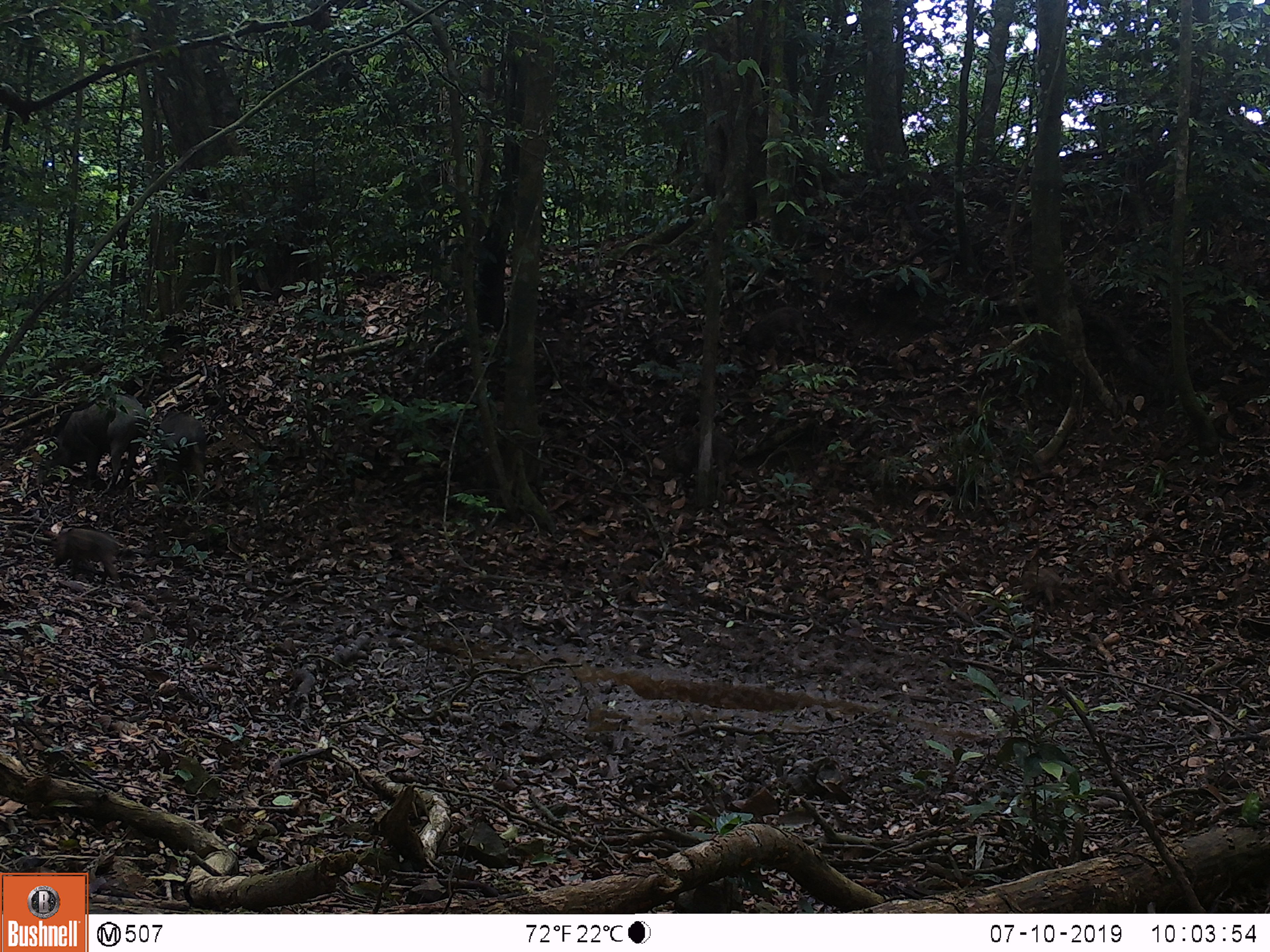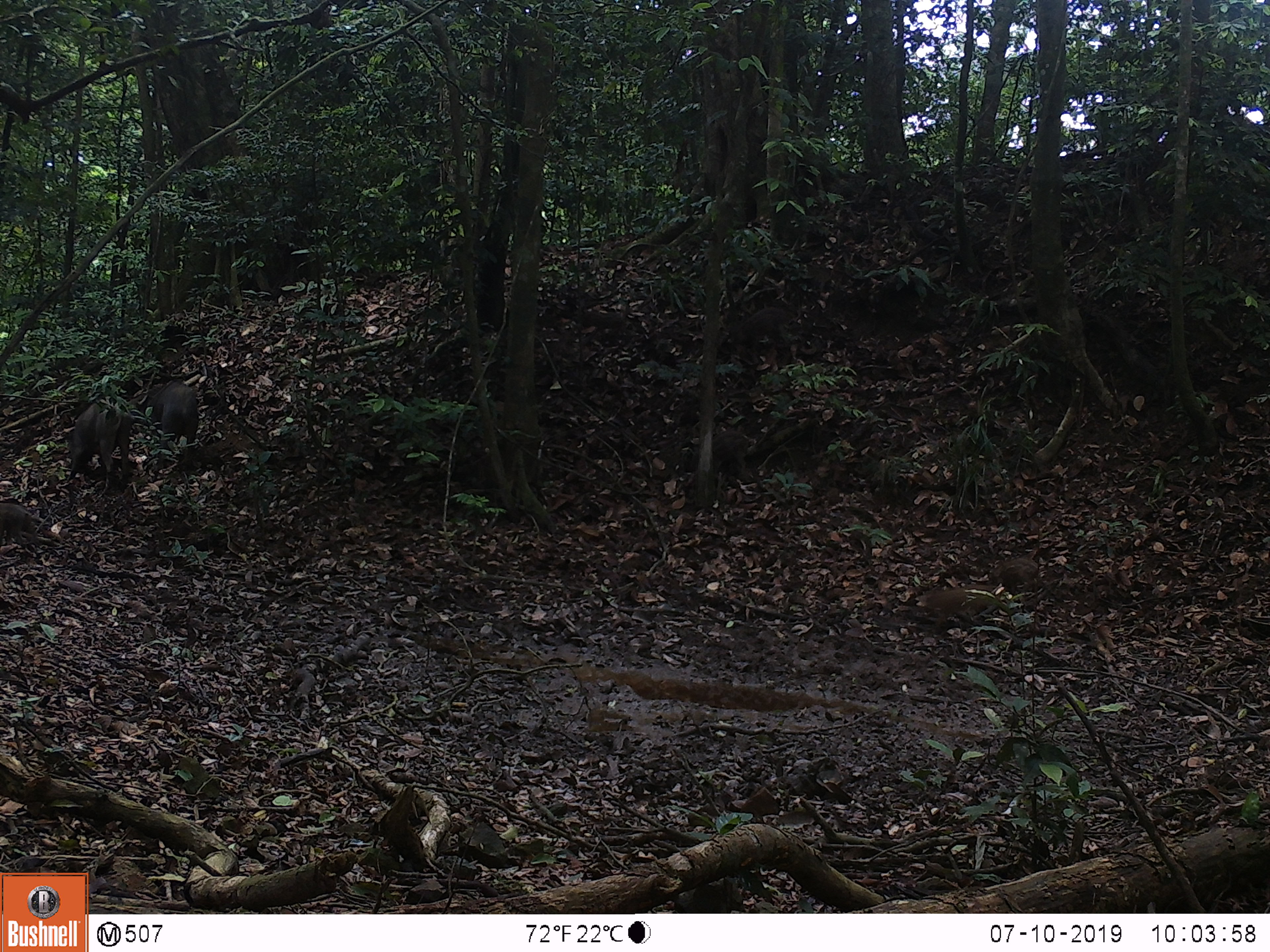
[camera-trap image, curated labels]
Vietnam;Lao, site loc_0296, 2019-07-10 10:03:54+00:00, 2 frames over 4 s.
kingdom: Animalia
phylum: Chordata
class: Mammalia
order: Artiodactyla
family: Suidae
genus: Sus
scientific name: Sus scrofa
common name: eurasian wild pig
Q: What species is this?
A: Eurasian wild pig (Sus scrofa).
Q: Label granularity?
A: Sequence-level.